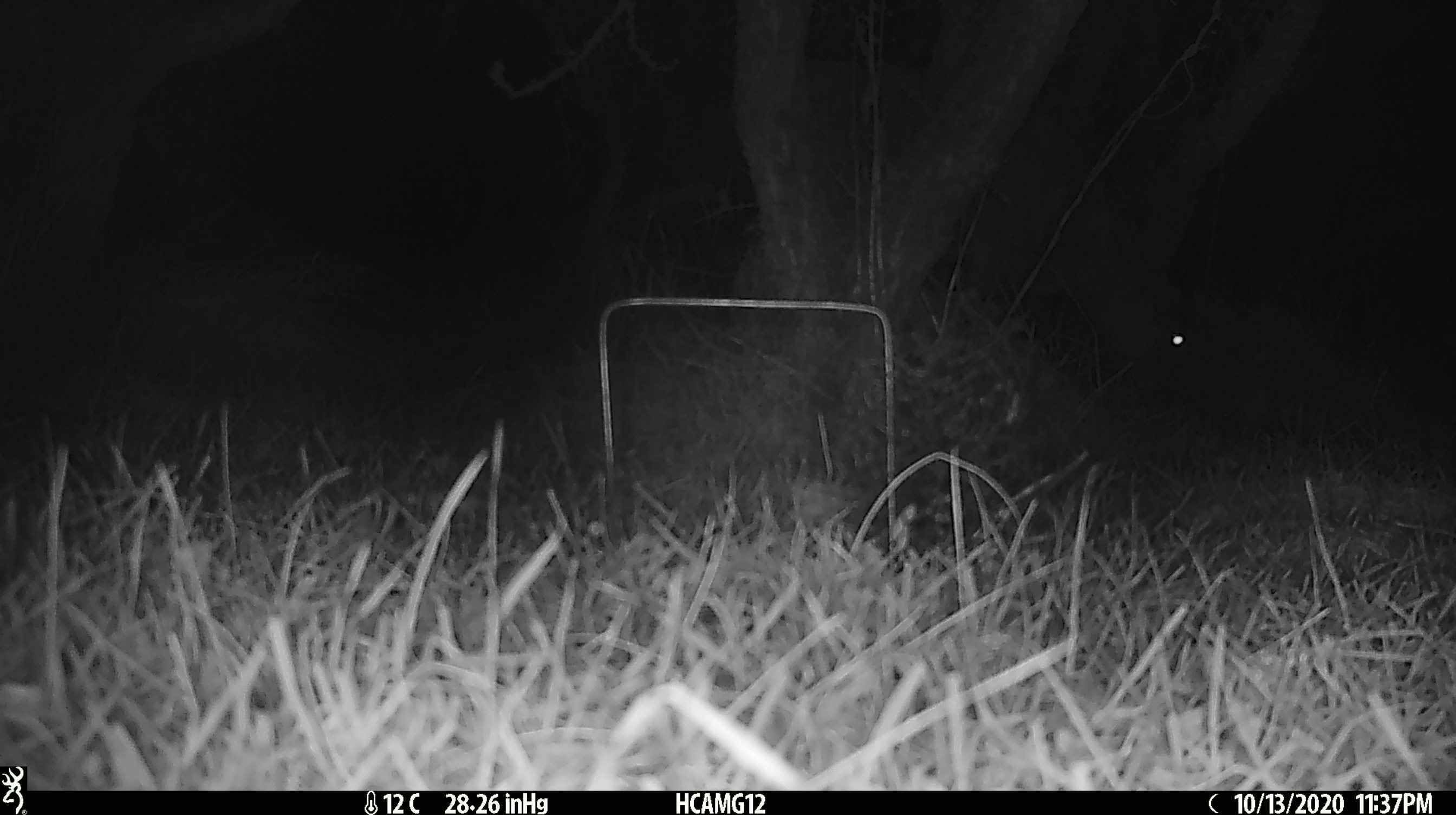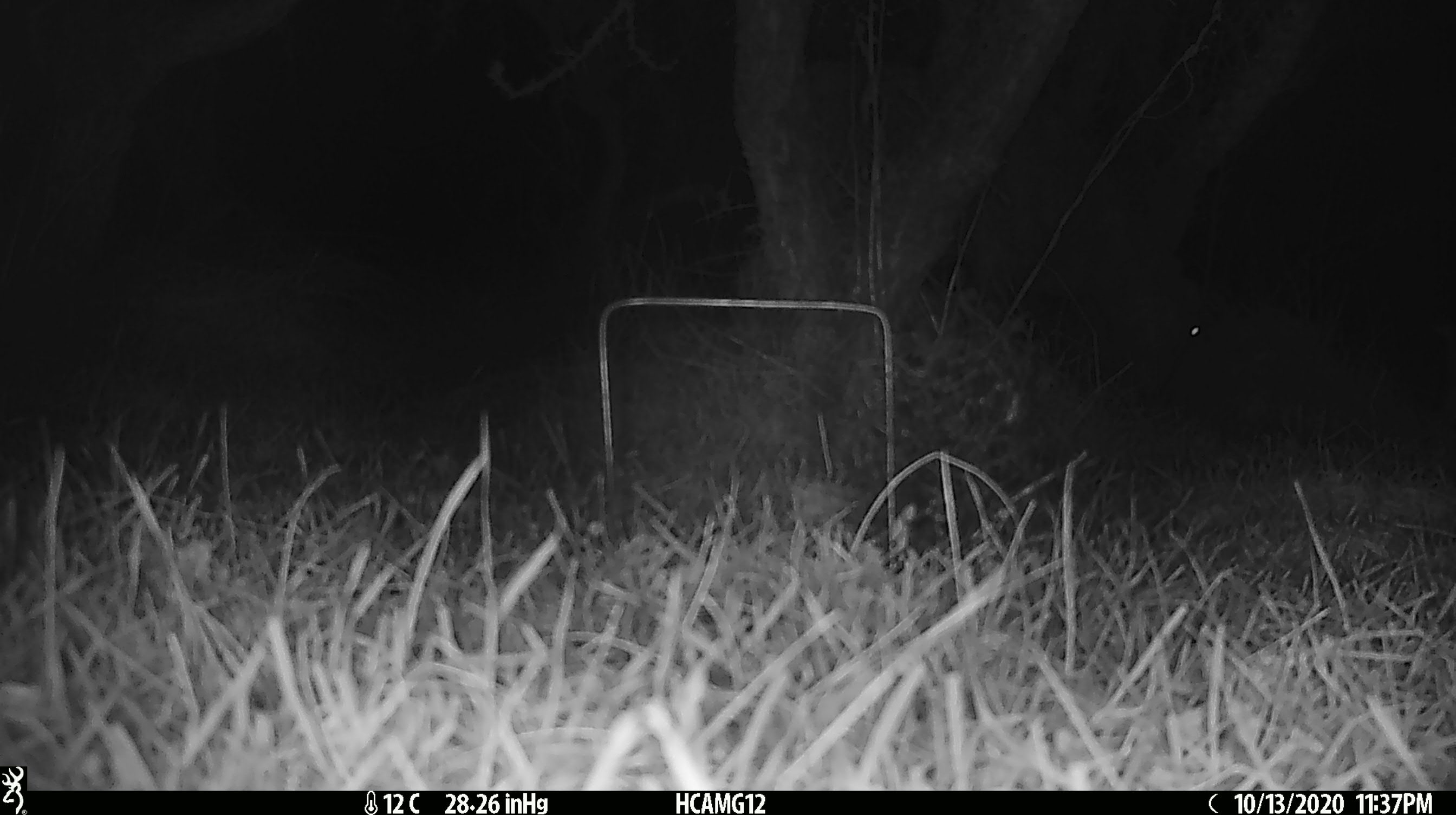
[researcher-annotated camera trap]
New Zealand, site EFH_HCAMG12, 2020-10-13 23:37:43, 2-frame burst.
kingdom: Animalia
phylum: Chordata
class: Mammalia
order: Artiodactyla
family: Bovidae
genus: Ovis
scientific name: Ovis aries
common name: domestic sheep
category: sheep